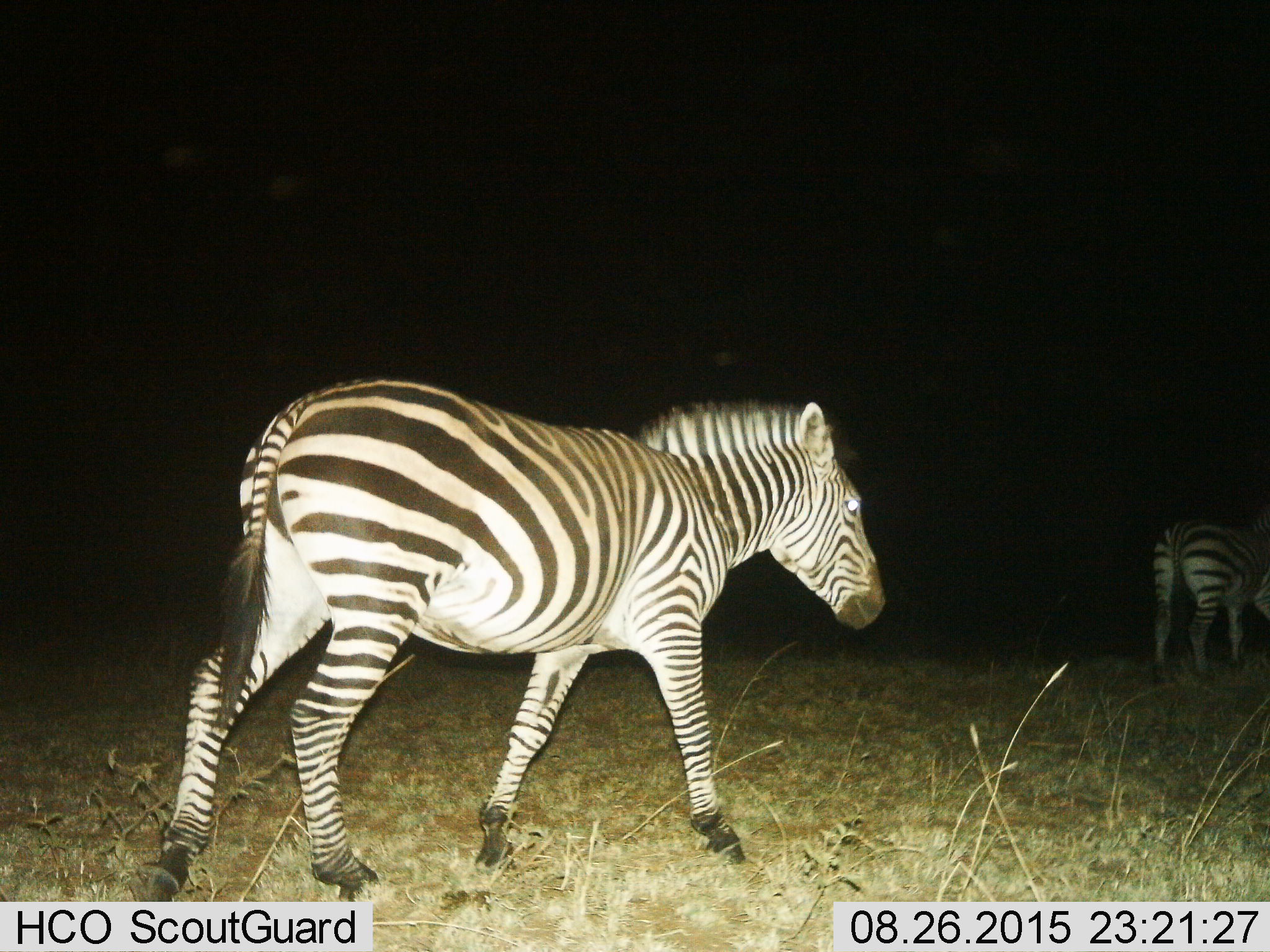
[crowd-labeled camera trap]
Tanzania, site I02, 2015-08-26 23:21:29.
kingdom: Animalia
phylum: Chordata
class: Mammalia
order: Perissodactyla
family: Equidae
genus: Equus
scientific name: Equus quagga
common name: plains zebra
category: zebra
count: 2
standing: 40%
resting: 0%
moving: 60%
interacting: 0%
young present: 0%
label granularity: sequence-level